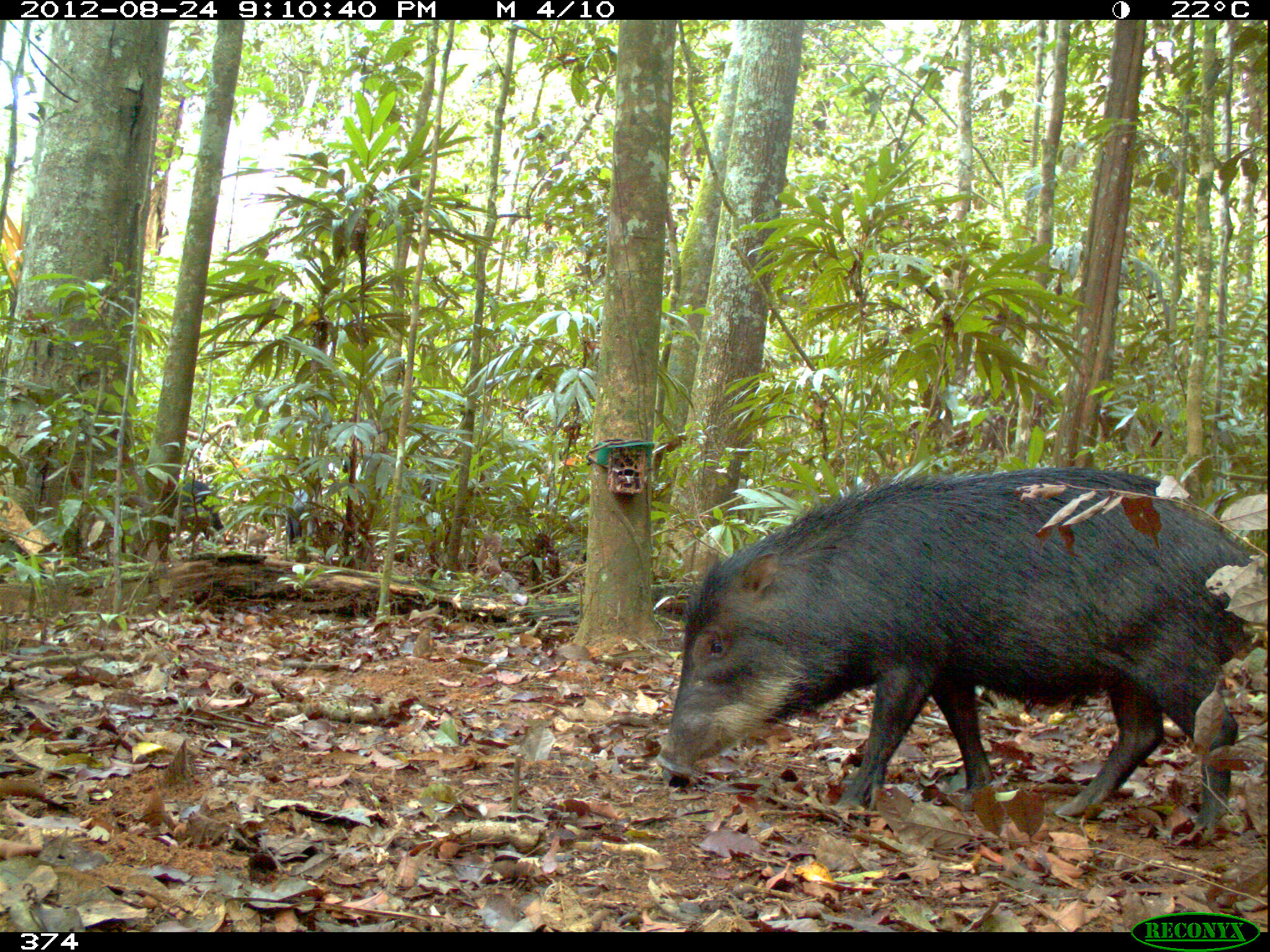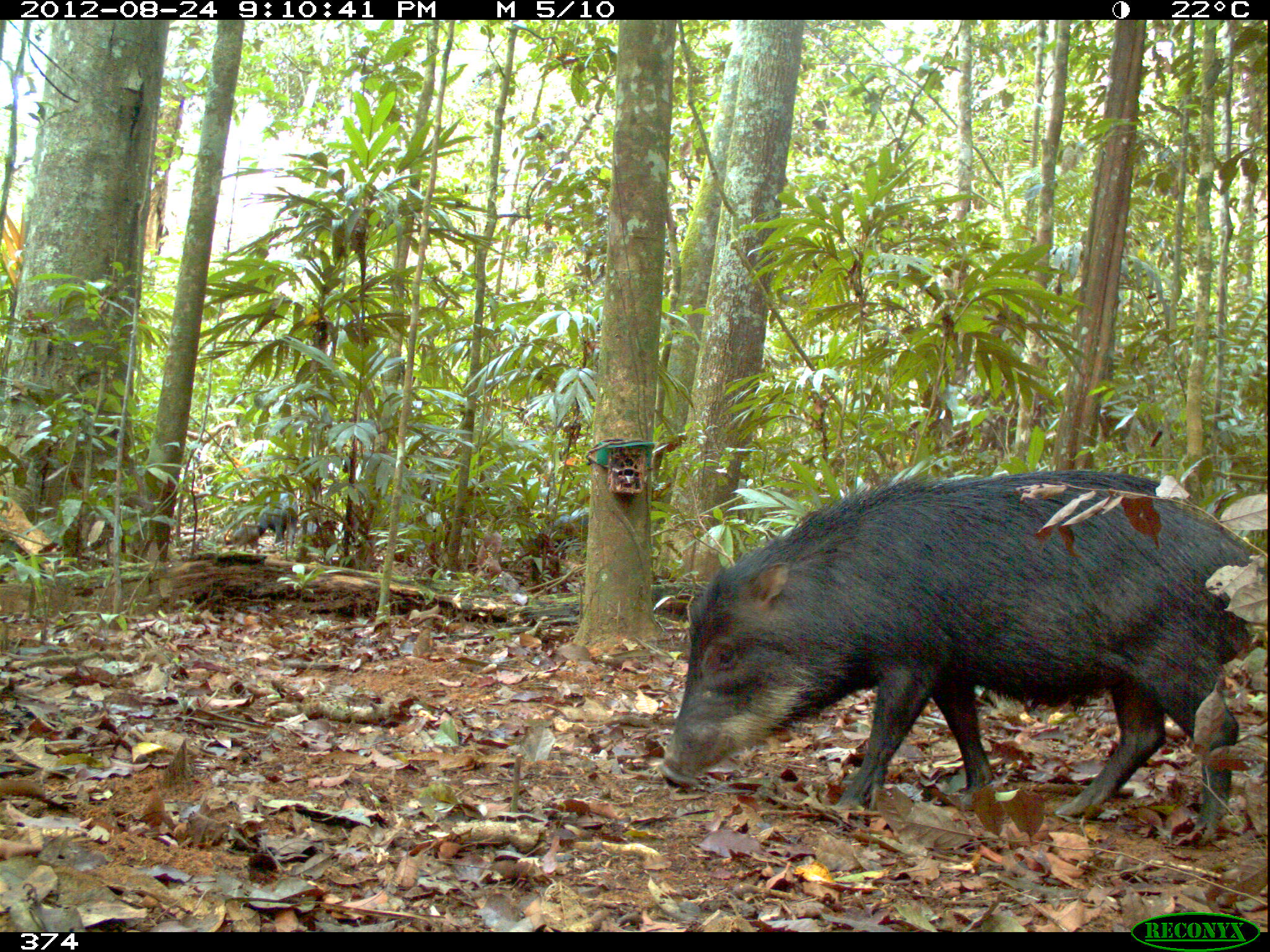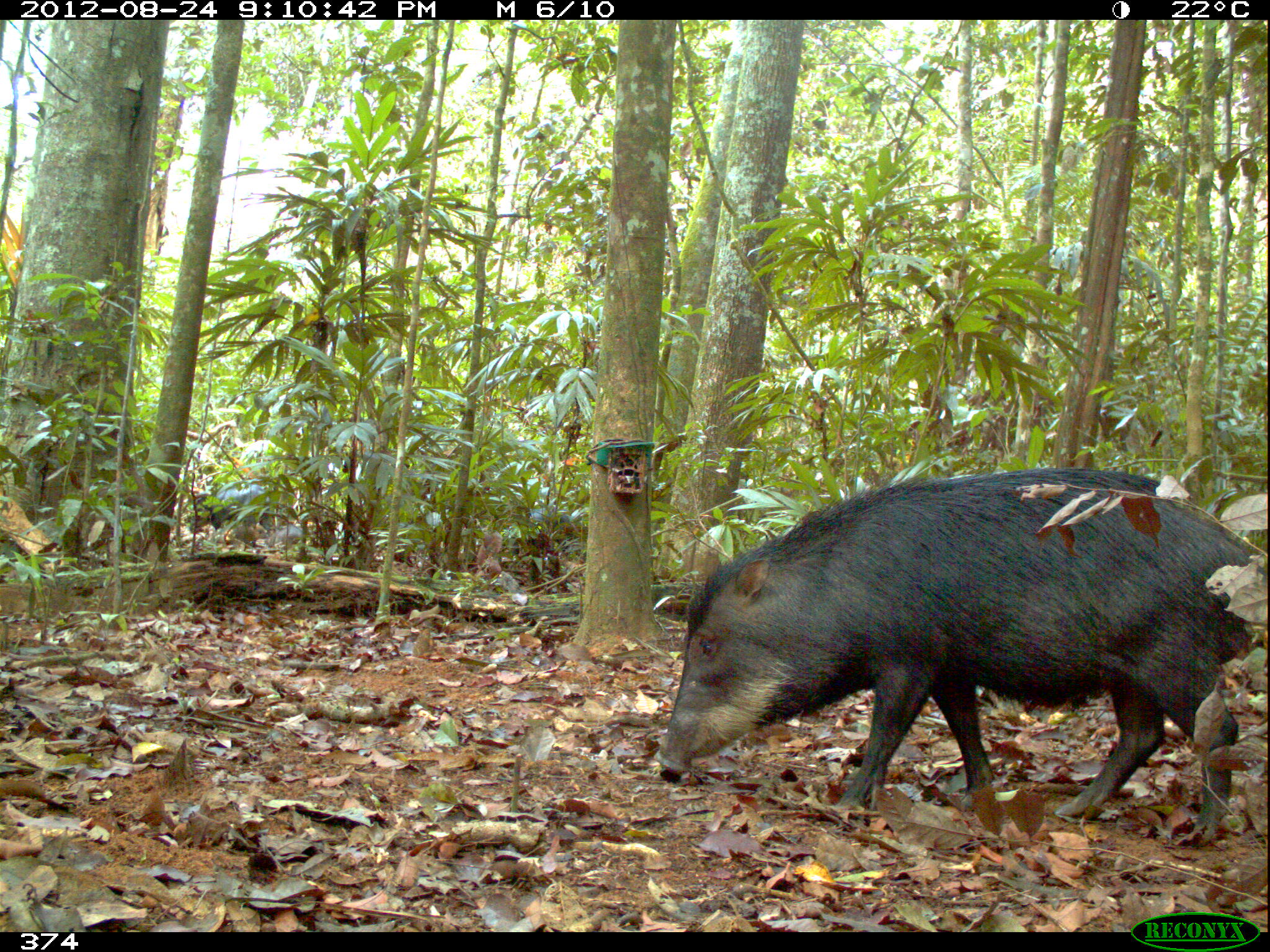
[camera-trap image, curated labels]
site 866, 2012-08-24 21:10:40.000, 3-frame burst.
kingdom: Animalia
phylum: Chordata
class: Mammalia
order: Artiodactyla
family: Tayassuidae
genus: Tayassu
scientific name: Tayassu pecari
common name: white-lipped peccary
Tayassu pecari (white-lipped peccary).